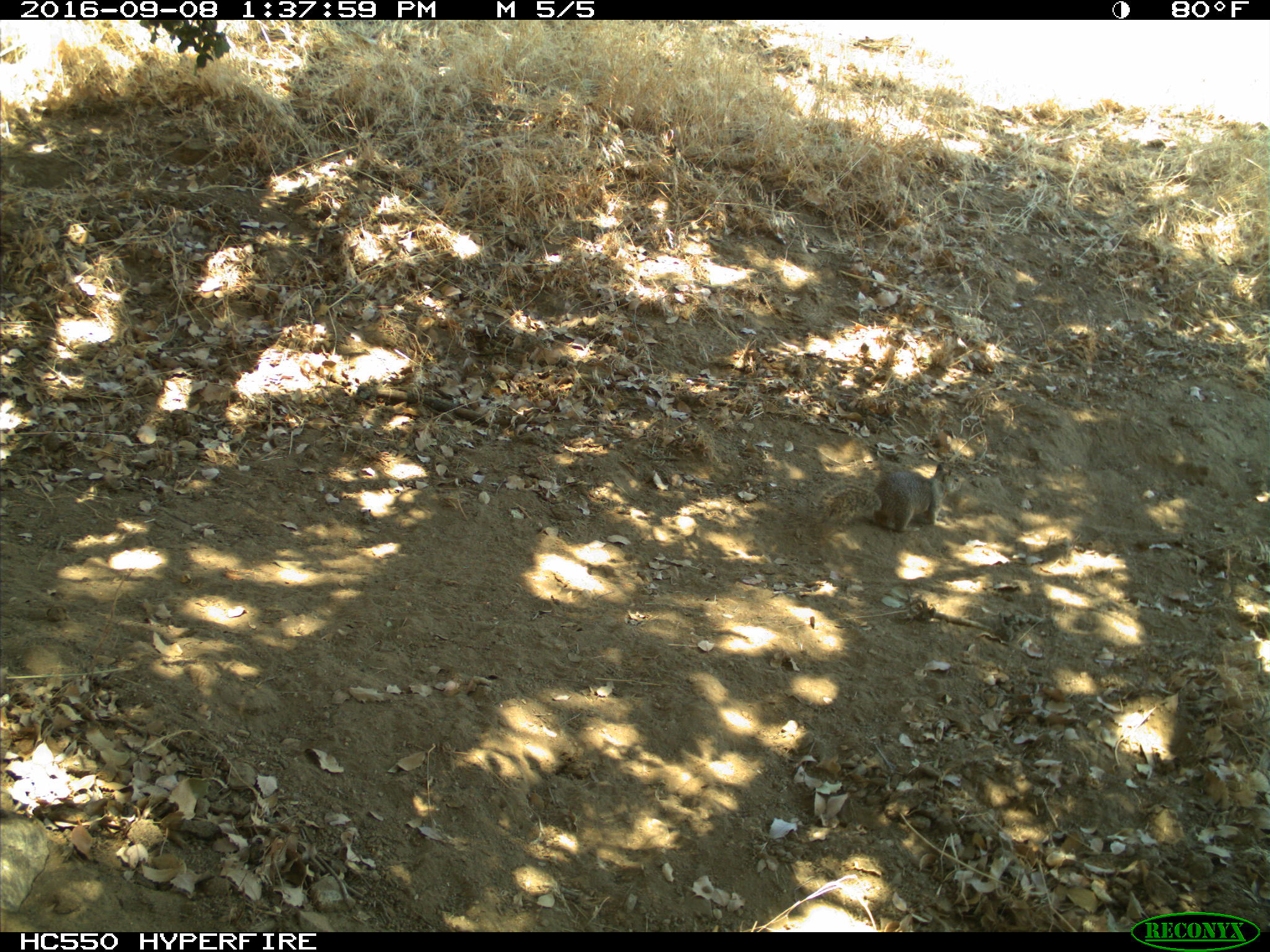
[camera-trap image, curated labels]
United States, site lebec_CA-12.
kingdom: Animalia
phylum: Chordata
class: Mammalia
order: Rodentia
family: Sciuridae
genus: Otospermophilus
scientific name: Otospermophilus beecheyi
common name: california ground squirrel